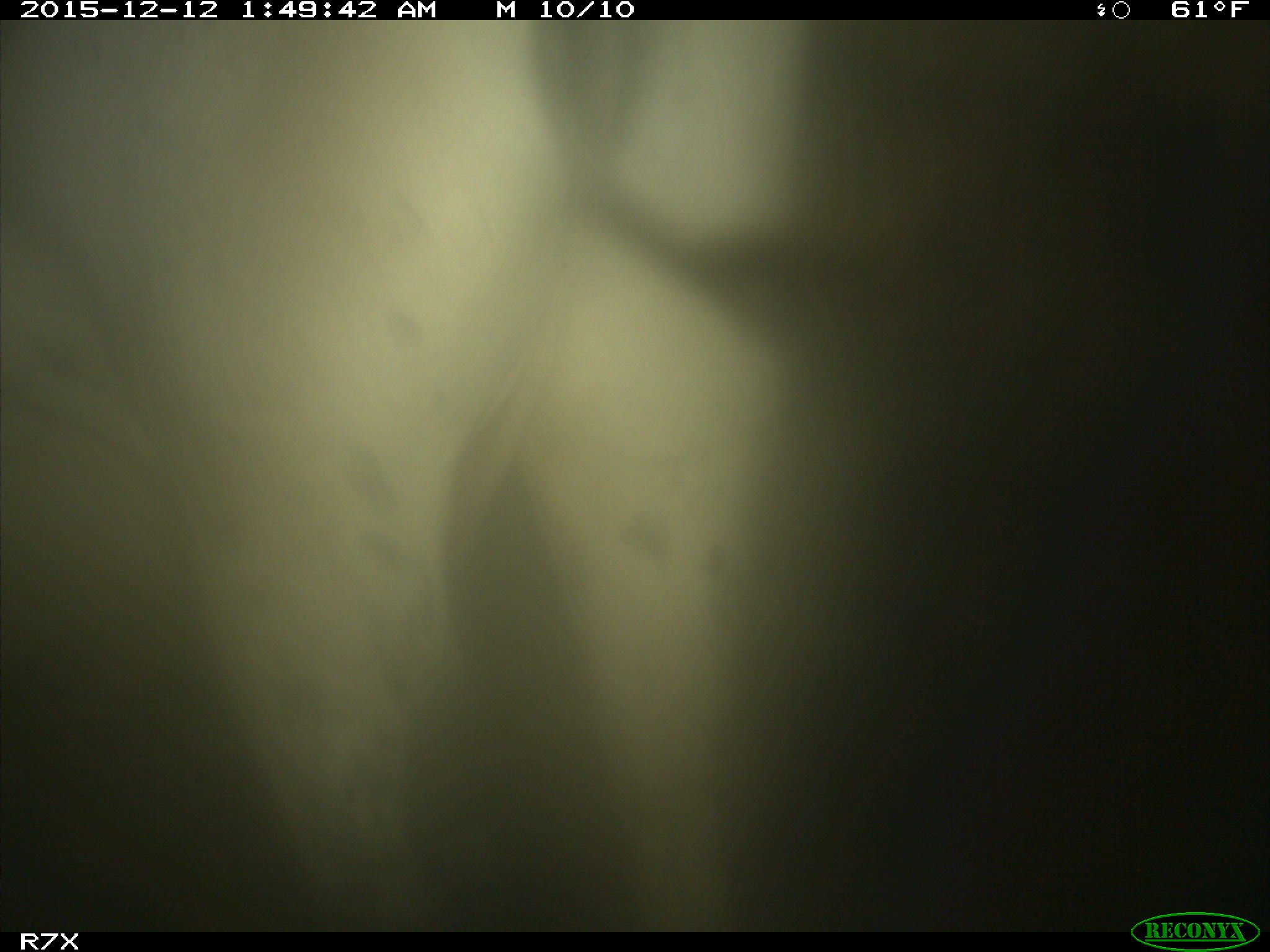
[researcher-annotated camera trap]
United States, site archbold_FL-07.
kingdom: Animalia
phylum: Chordata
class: Mammalia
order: Artiodactyla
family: Bovidae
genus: Bos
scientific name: Bos taurus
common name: domestic cow